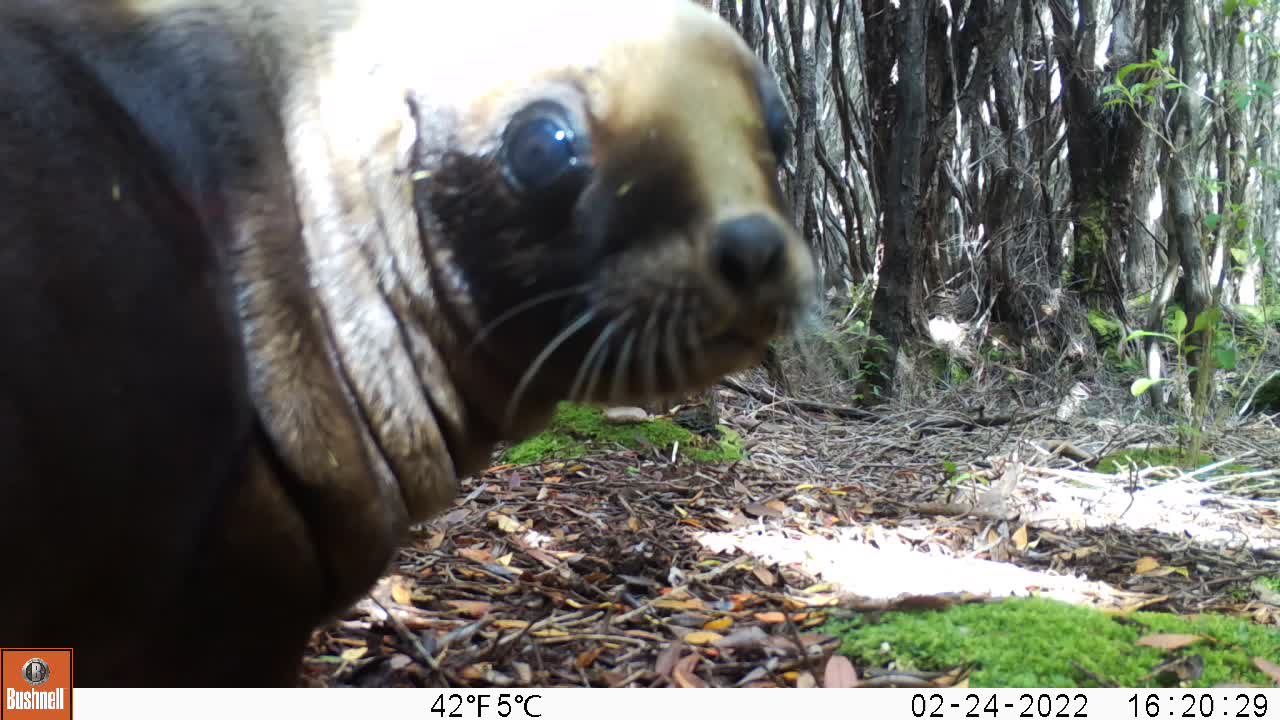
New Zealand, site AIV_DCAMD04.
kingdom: Animalia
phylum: Chordata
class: Mammalia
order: Carnivora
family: Otariidae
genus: Phocarctos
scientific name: Phocarctos hookeri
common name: new zealand sea lion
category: sealion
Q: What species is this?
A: Sealion (new zealand sea lion) (Phocarctos hookeri).